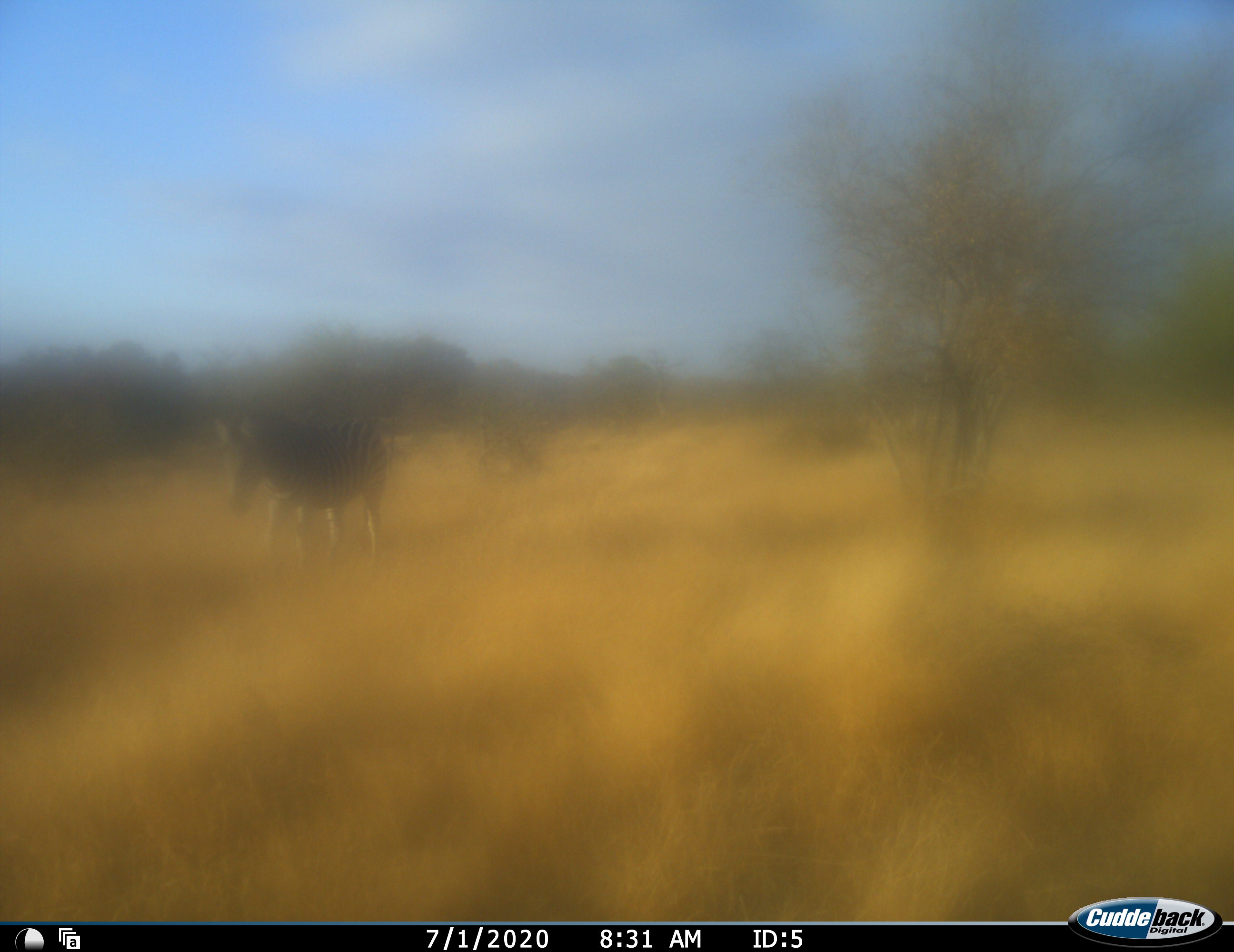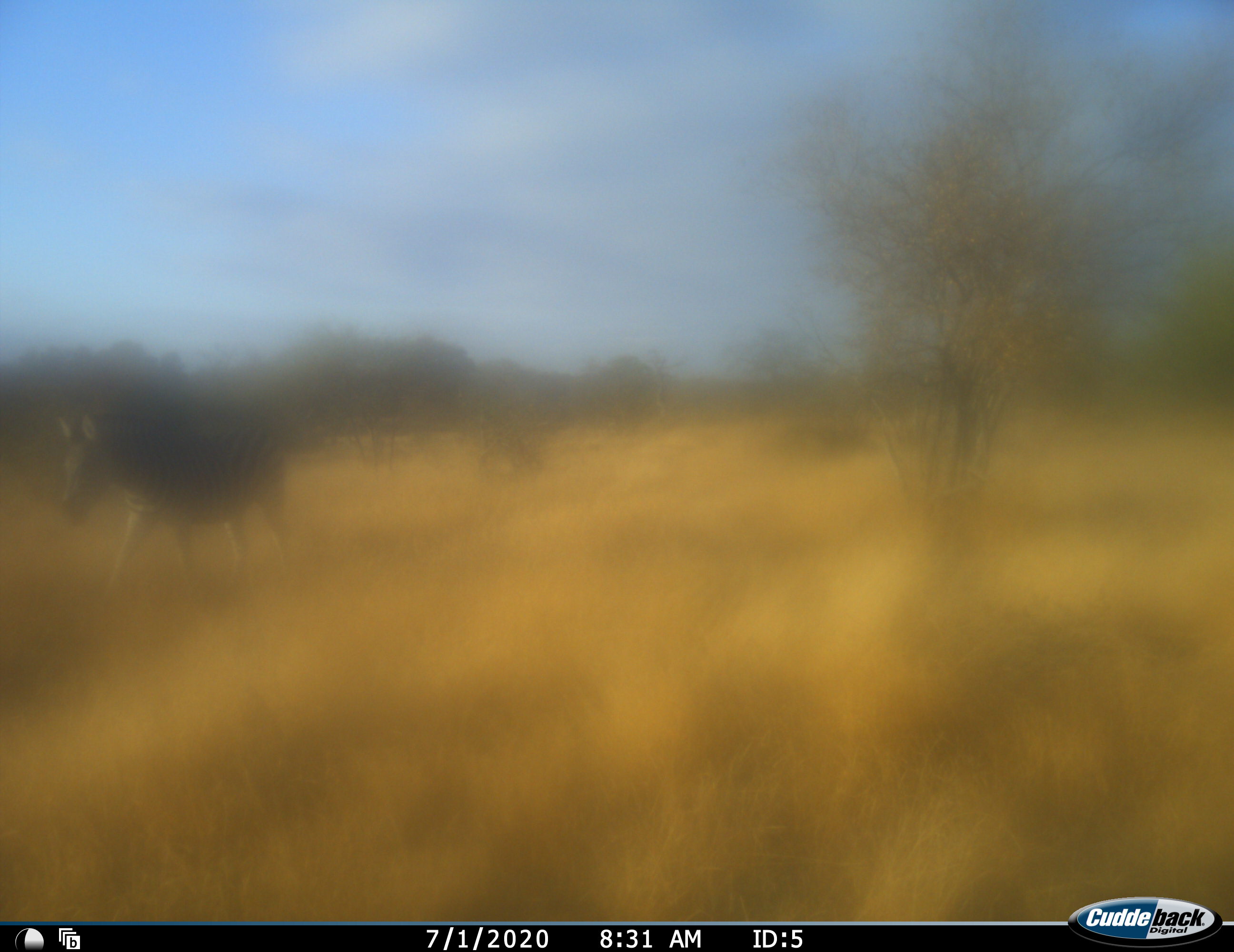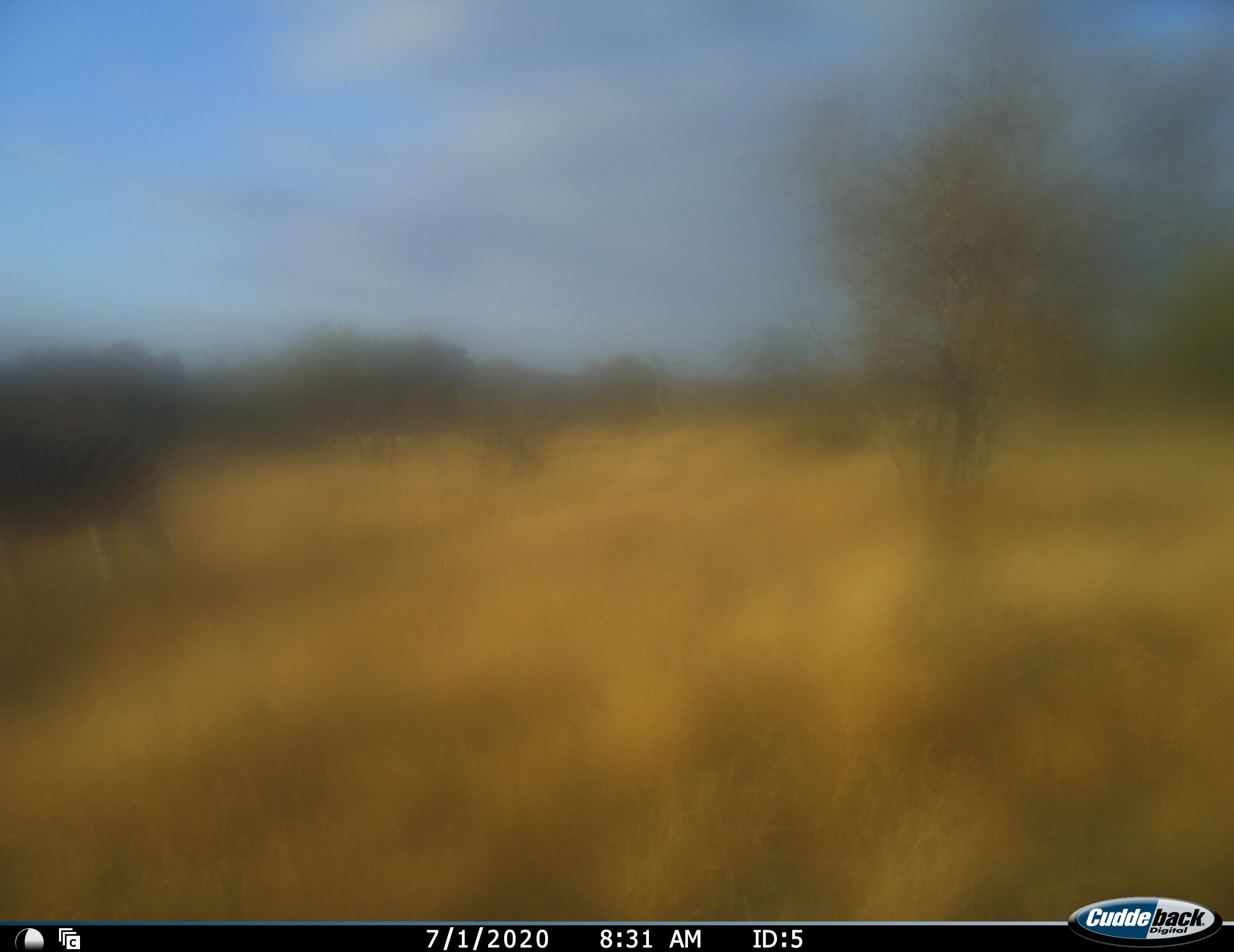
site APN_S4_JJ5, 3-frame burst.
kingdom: Animalia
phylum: Chordata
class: Mammalia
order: Perissodactyla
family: Equidae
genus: Equus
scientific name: Equus quagga burchellii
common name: burchell's zebra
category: zebraburchells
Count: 1.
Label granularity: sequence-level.